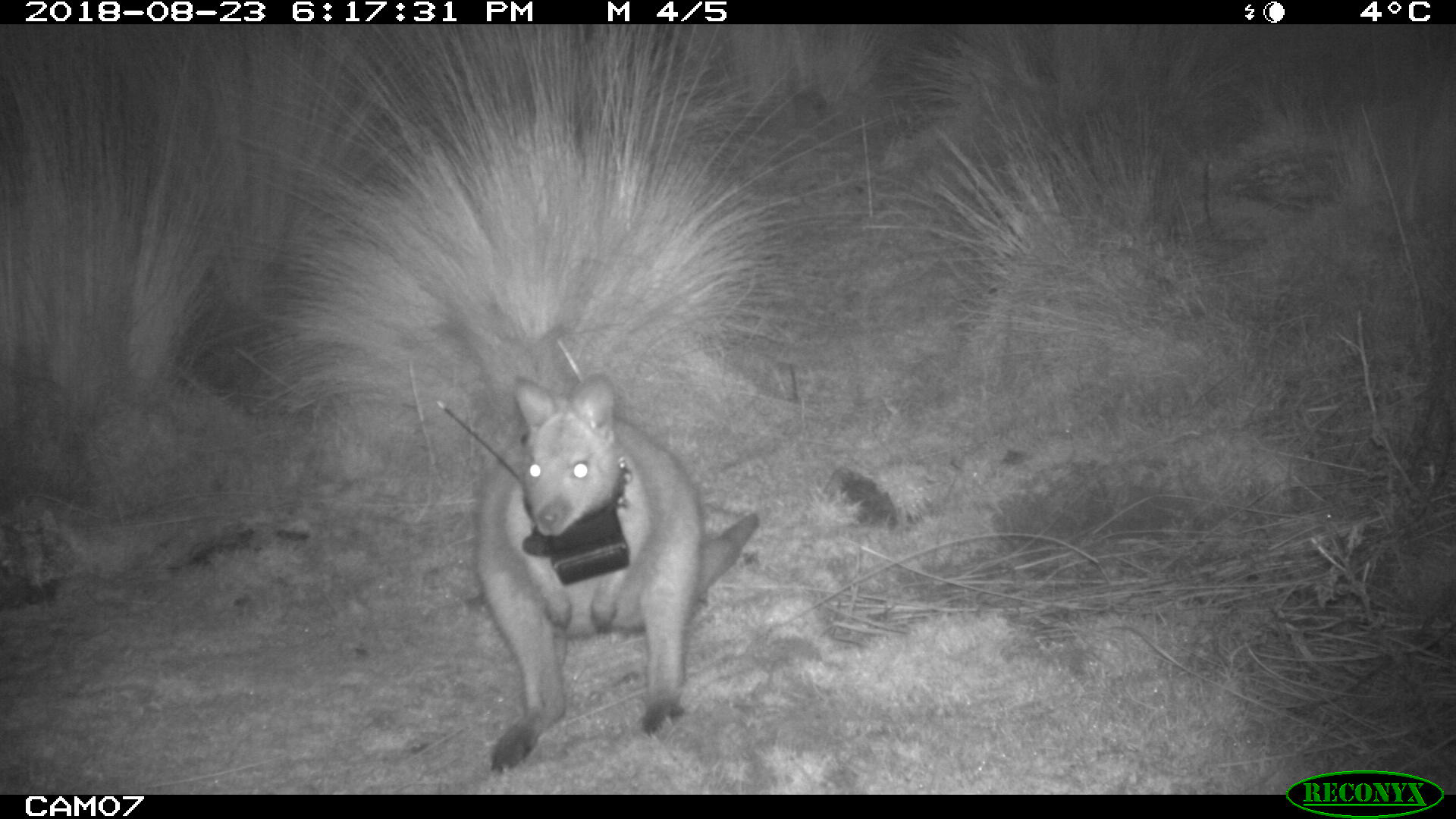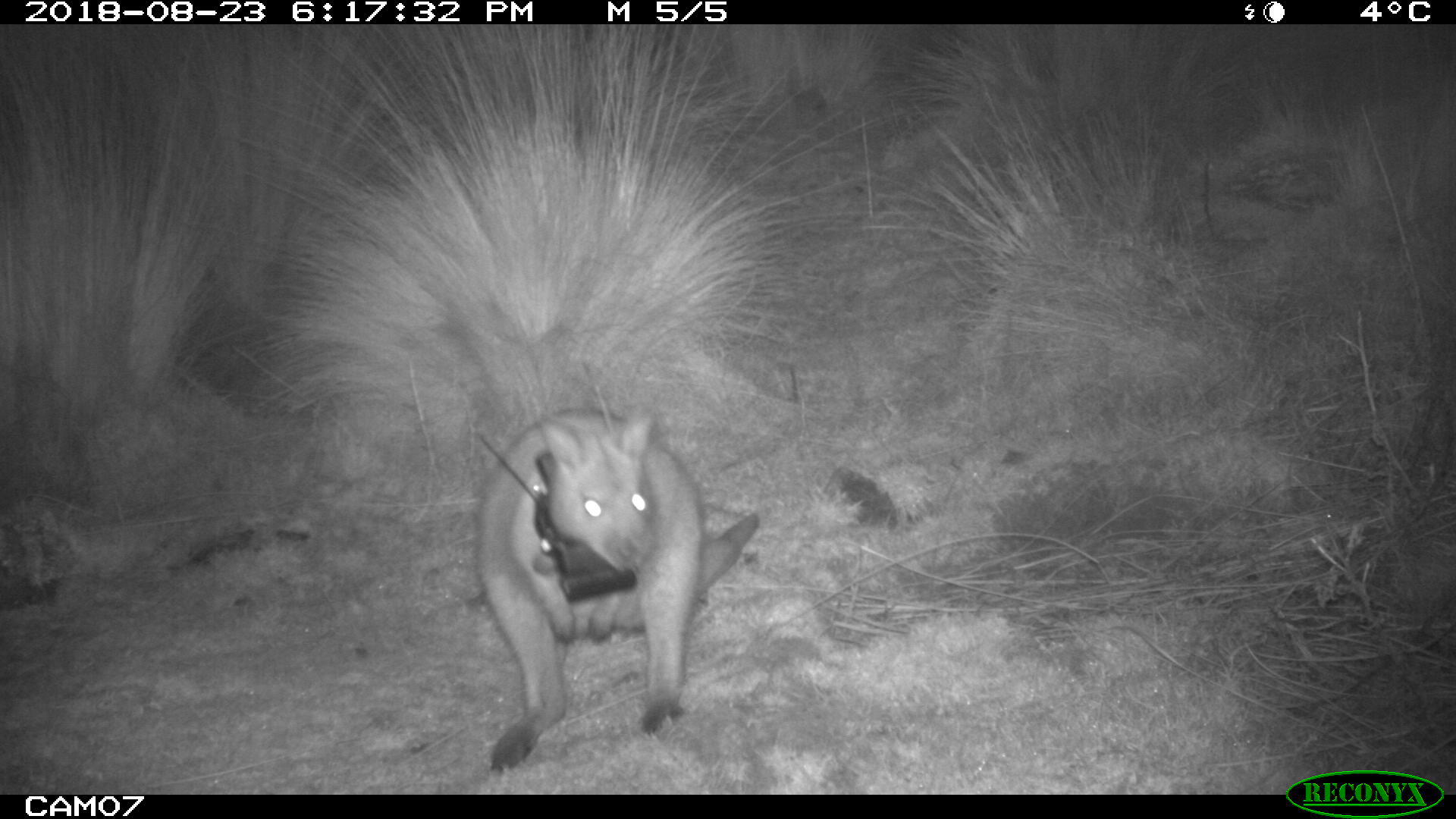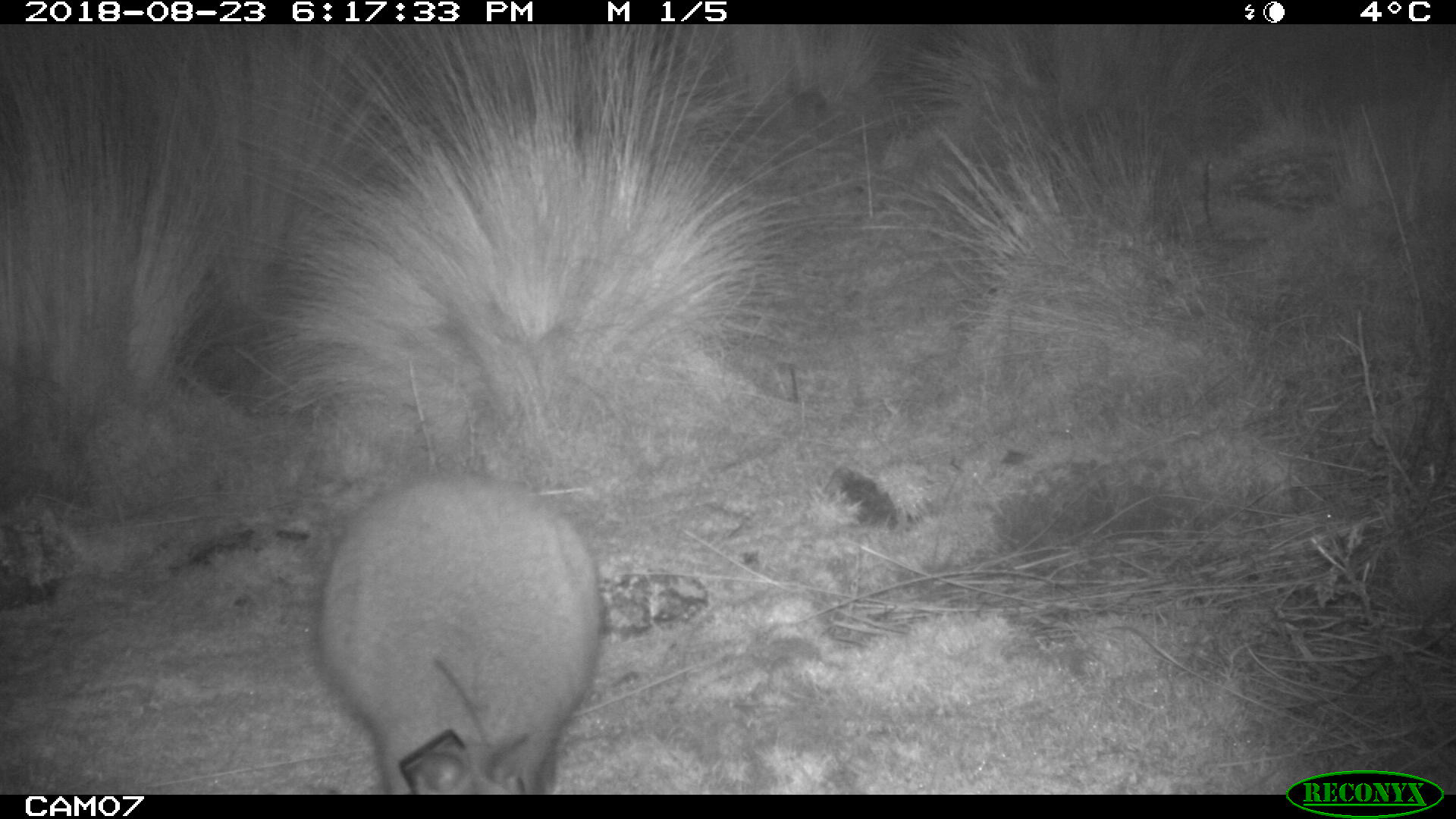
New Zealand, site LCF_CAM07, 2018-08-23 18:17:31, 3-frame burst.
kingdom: Animalia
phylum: Chordata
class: Mammalia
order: Diprotodontia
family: Macropodidae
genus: Notamacropus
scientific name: Notamacropus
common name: wallaby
Wallaby (Notamacropus).